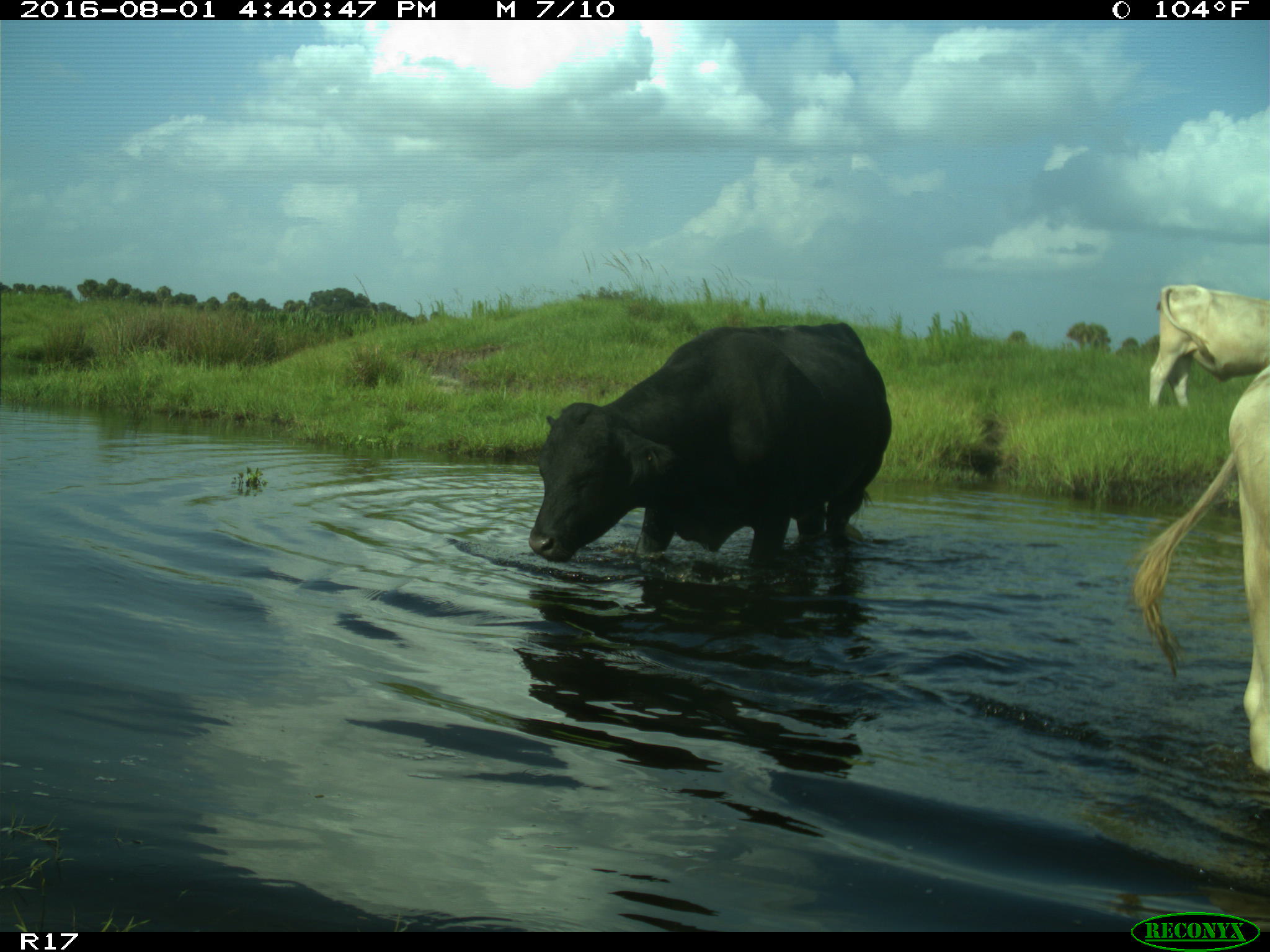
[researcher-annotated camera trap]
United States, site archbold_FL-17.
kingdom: Animalia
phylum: Chordata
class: Mammalia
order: Artiodactyla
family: Bovidae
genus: Bos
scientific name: Bos taurus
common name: domestic cow